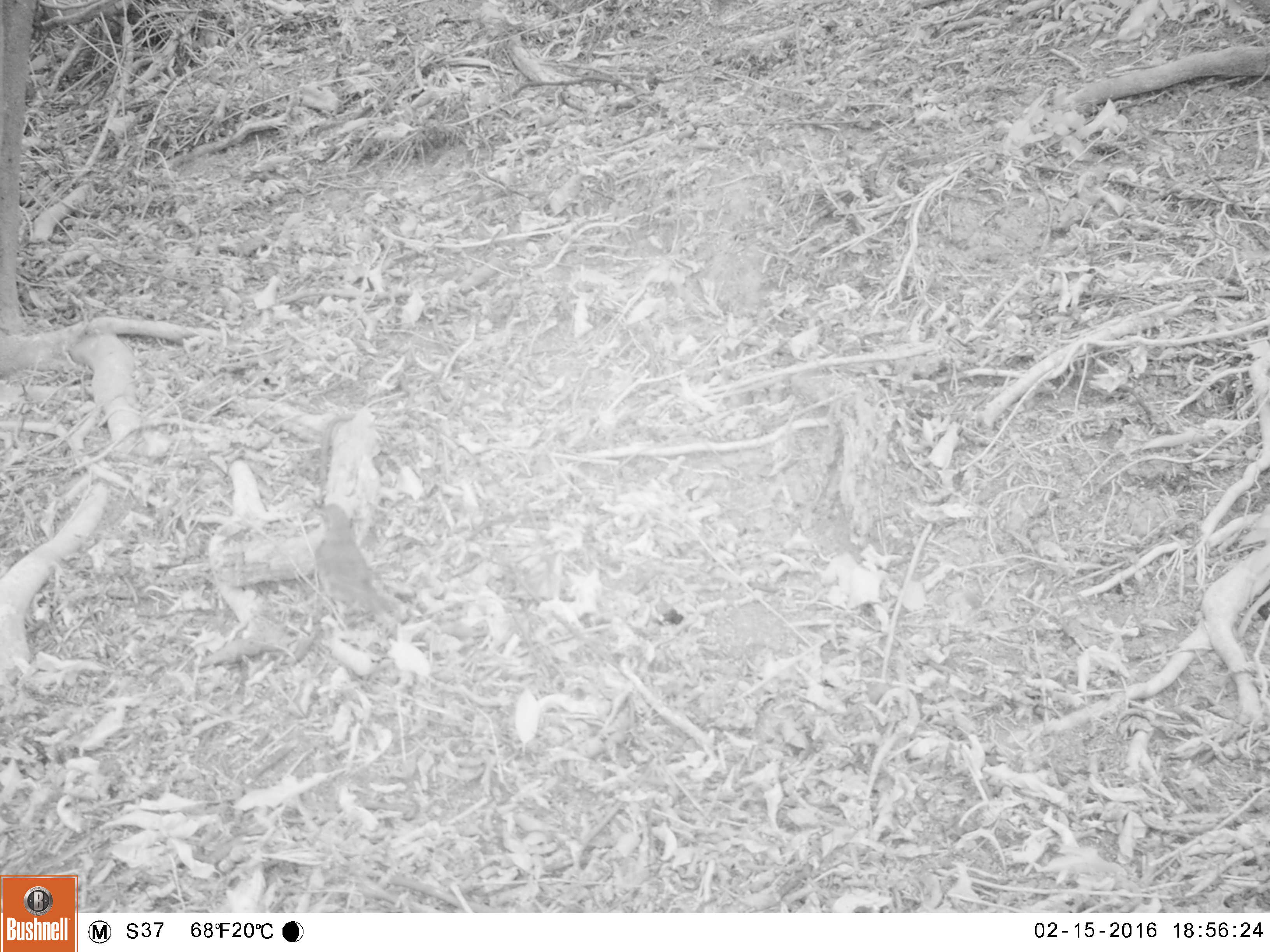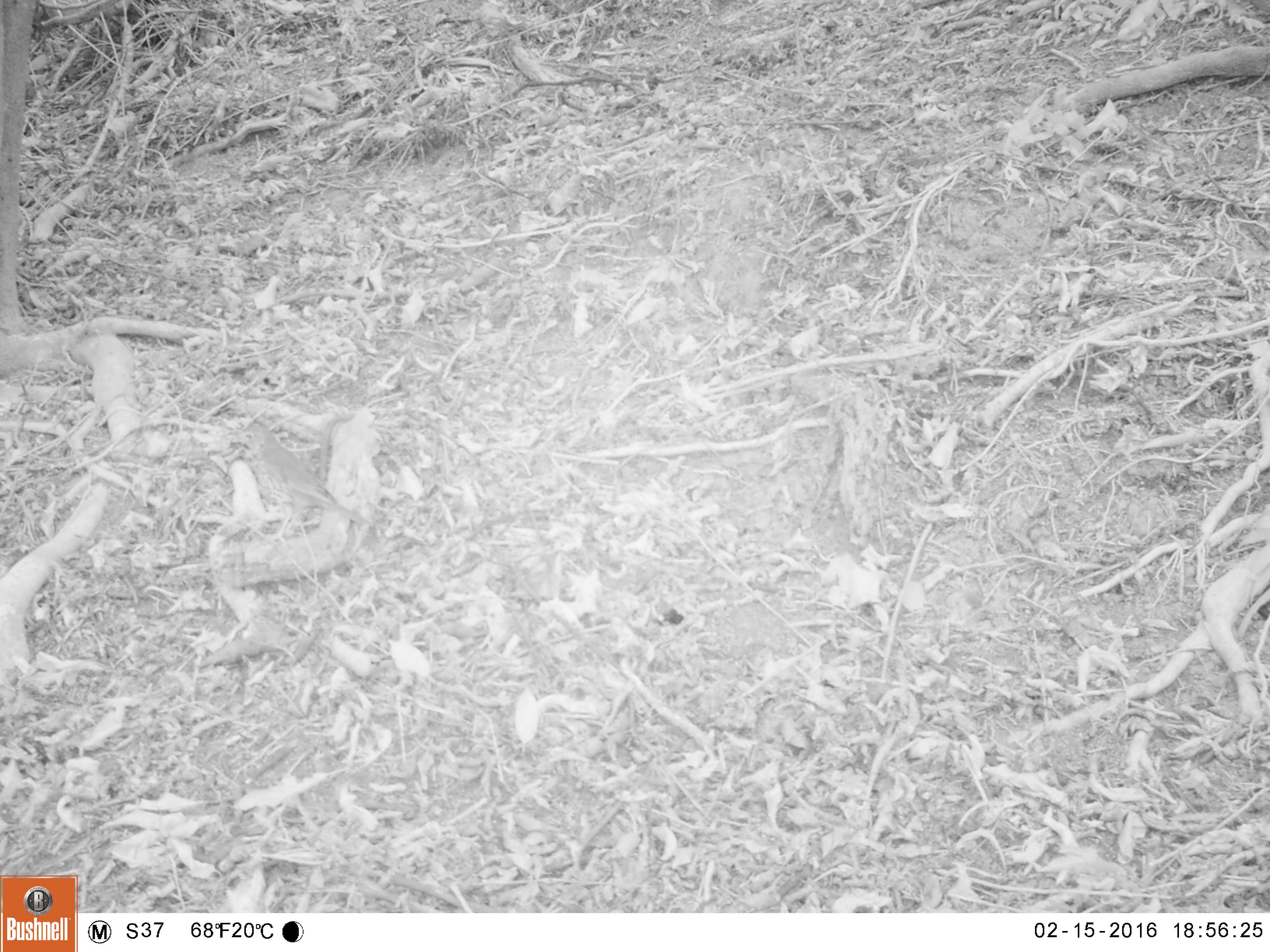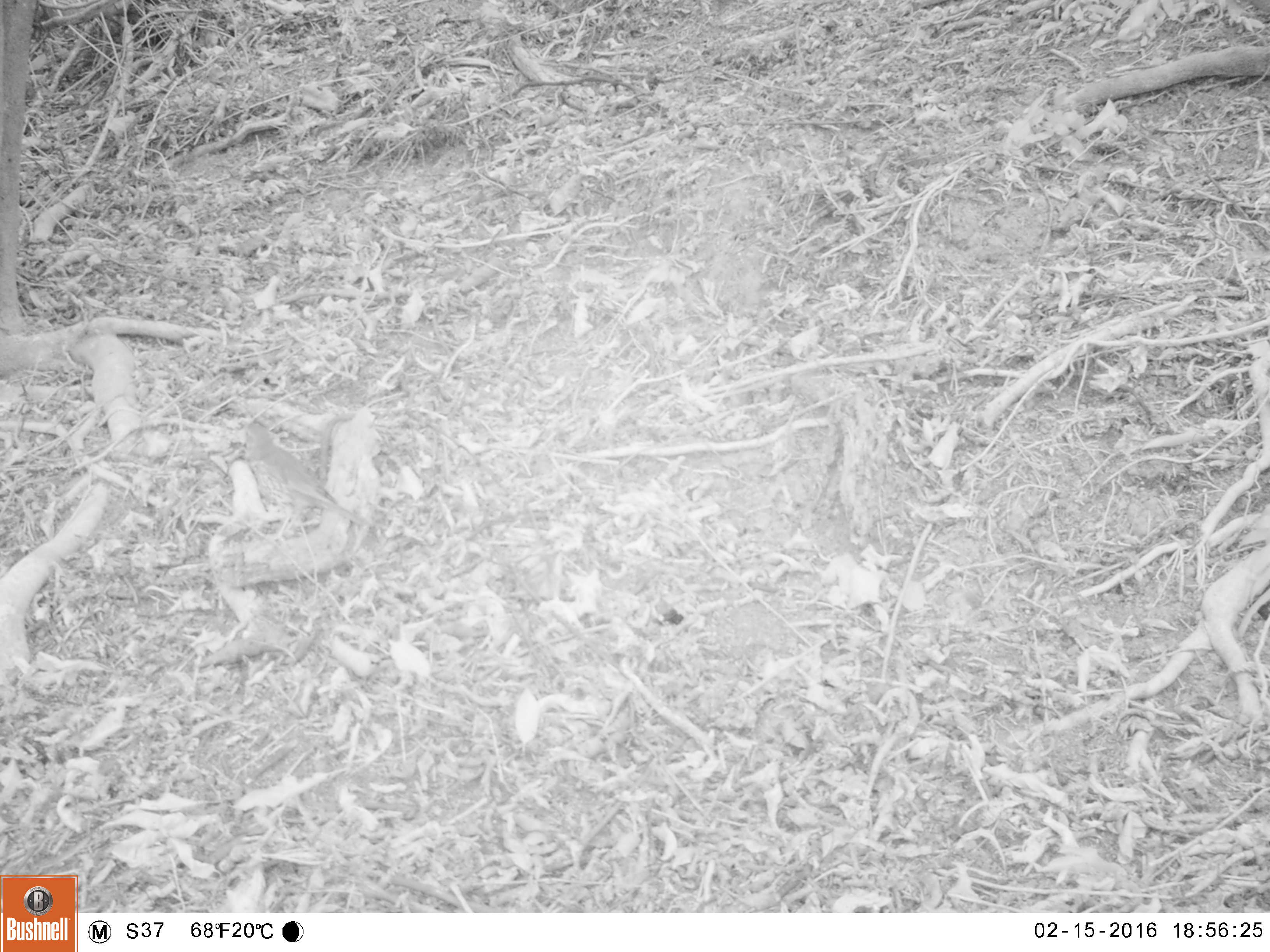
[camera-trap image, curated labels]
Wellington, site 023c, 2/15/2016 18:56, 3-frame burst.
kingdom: Animalia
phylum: Chordata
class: Aves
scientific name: Aves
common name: bird